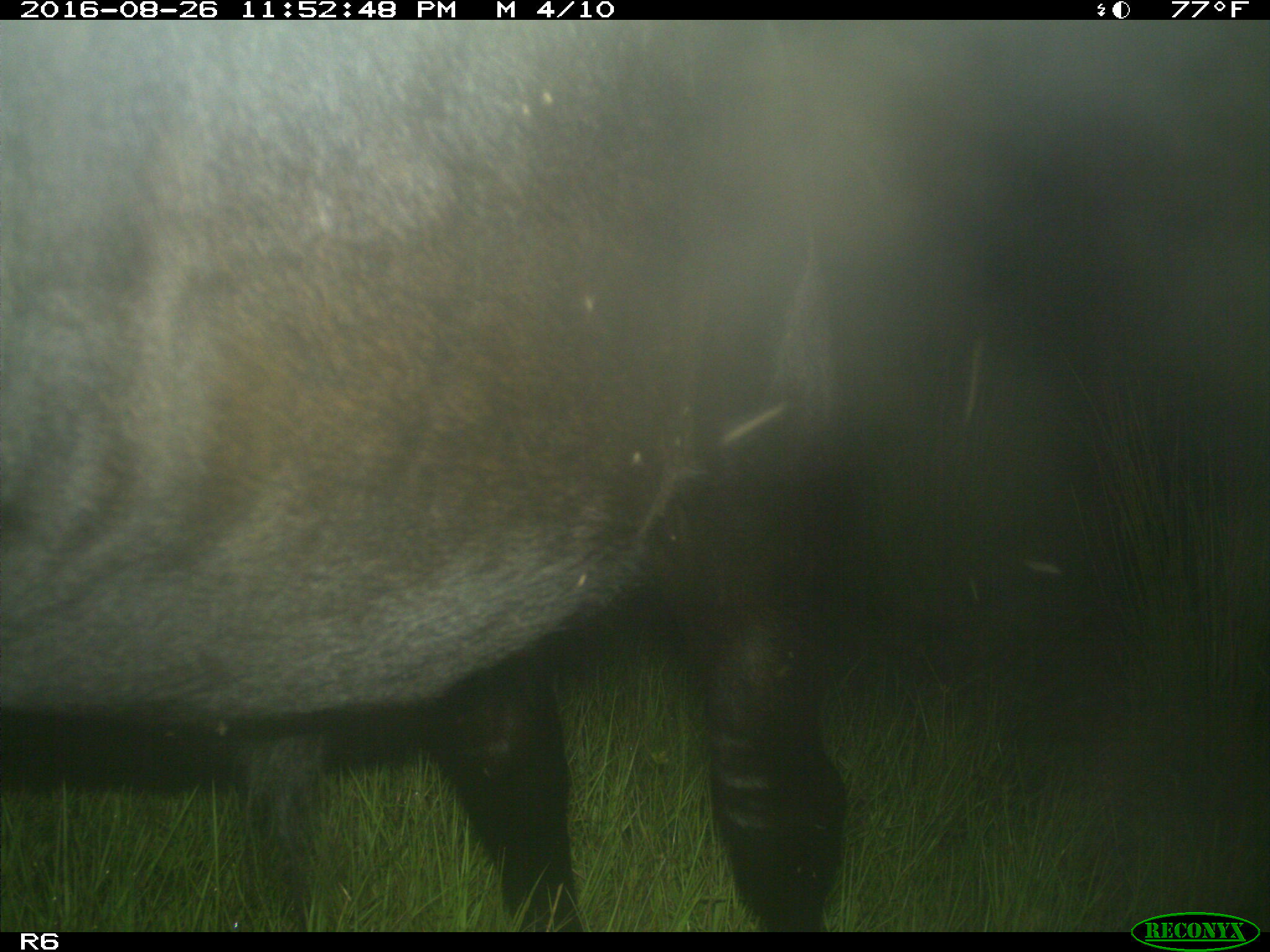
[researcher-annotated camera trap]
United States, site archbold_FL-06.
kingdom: Animalia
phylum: Chordata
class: Mammalia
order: Artiodactyla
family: Bovidae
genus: Bos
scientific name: Bos taurus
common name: domestic cow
Bos taurus (domestic cow).